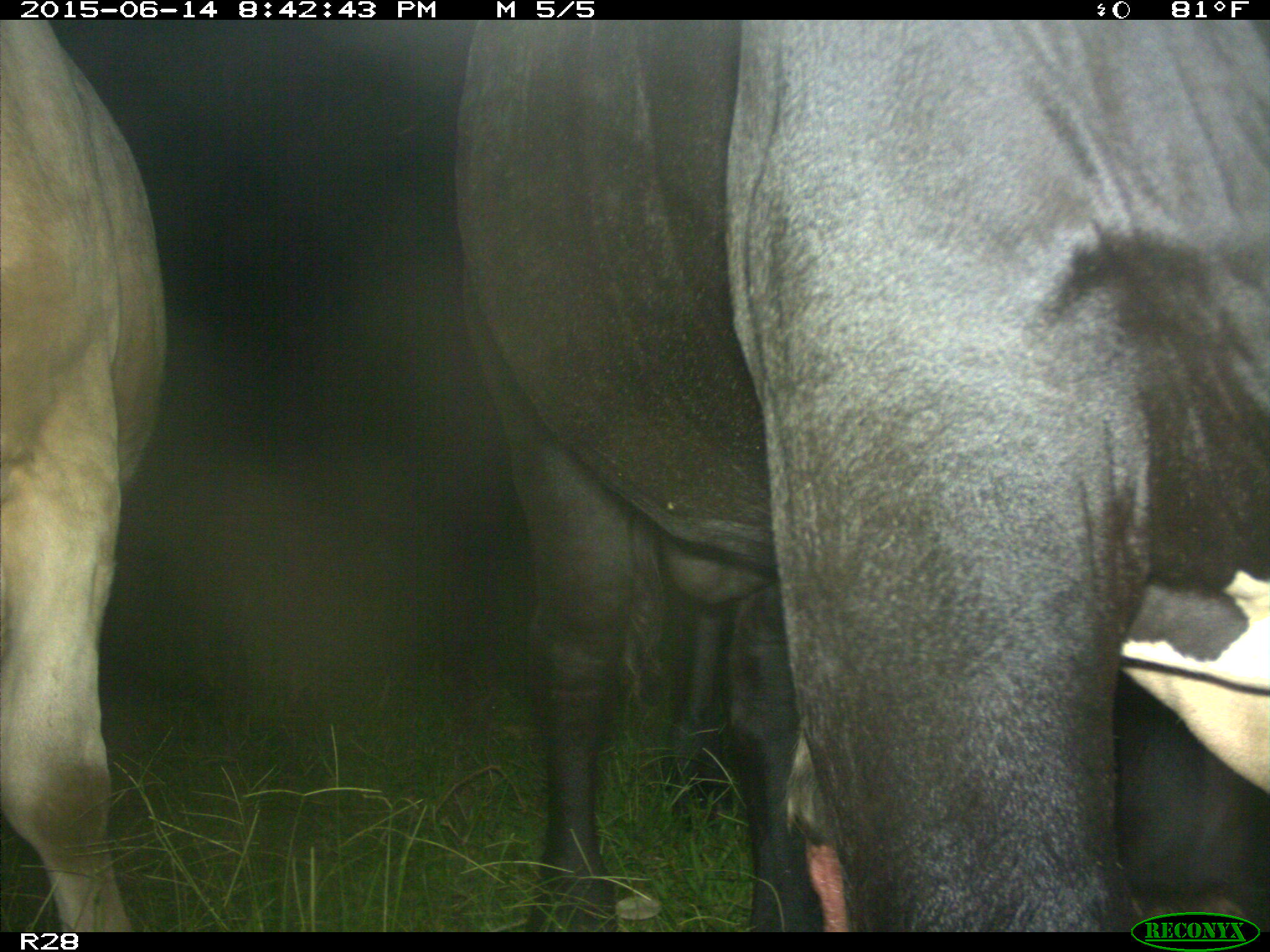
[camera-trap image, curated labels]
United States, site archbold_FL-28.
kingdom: Animalia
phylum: Chordata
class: Mammalia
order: Artiodactyla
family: Bovidae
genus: Bos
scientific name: Bos taurus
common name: domestic cow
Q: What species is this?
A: Bos taurus (domestic cow).